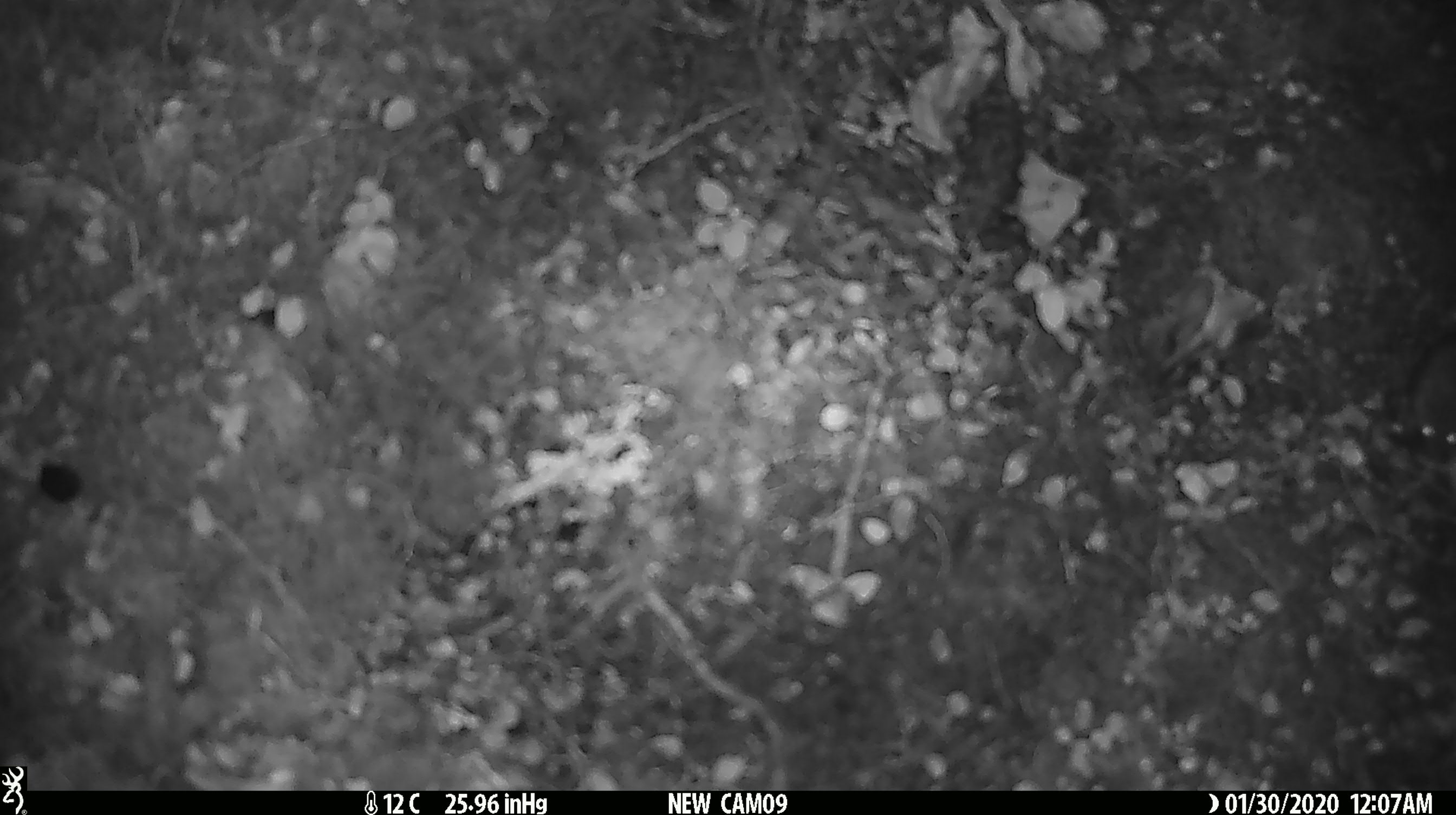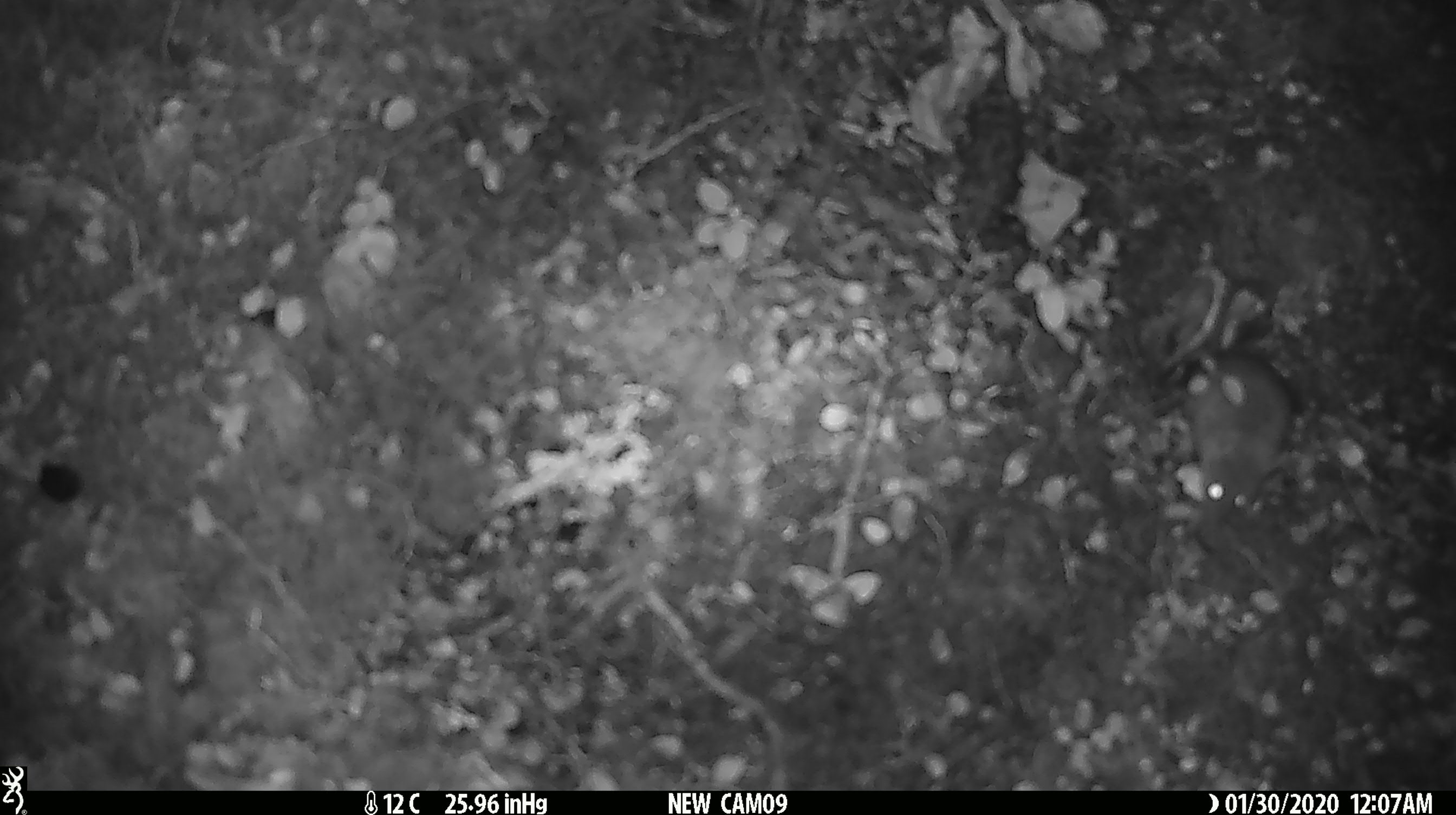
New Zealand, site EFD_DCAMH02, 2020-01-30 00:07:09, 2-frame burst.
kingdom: Animalia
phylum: Chordata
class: Mammalia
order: Rodentia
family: Muridae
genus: Mus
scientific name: Mus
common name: mouse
Mouse (Mus).